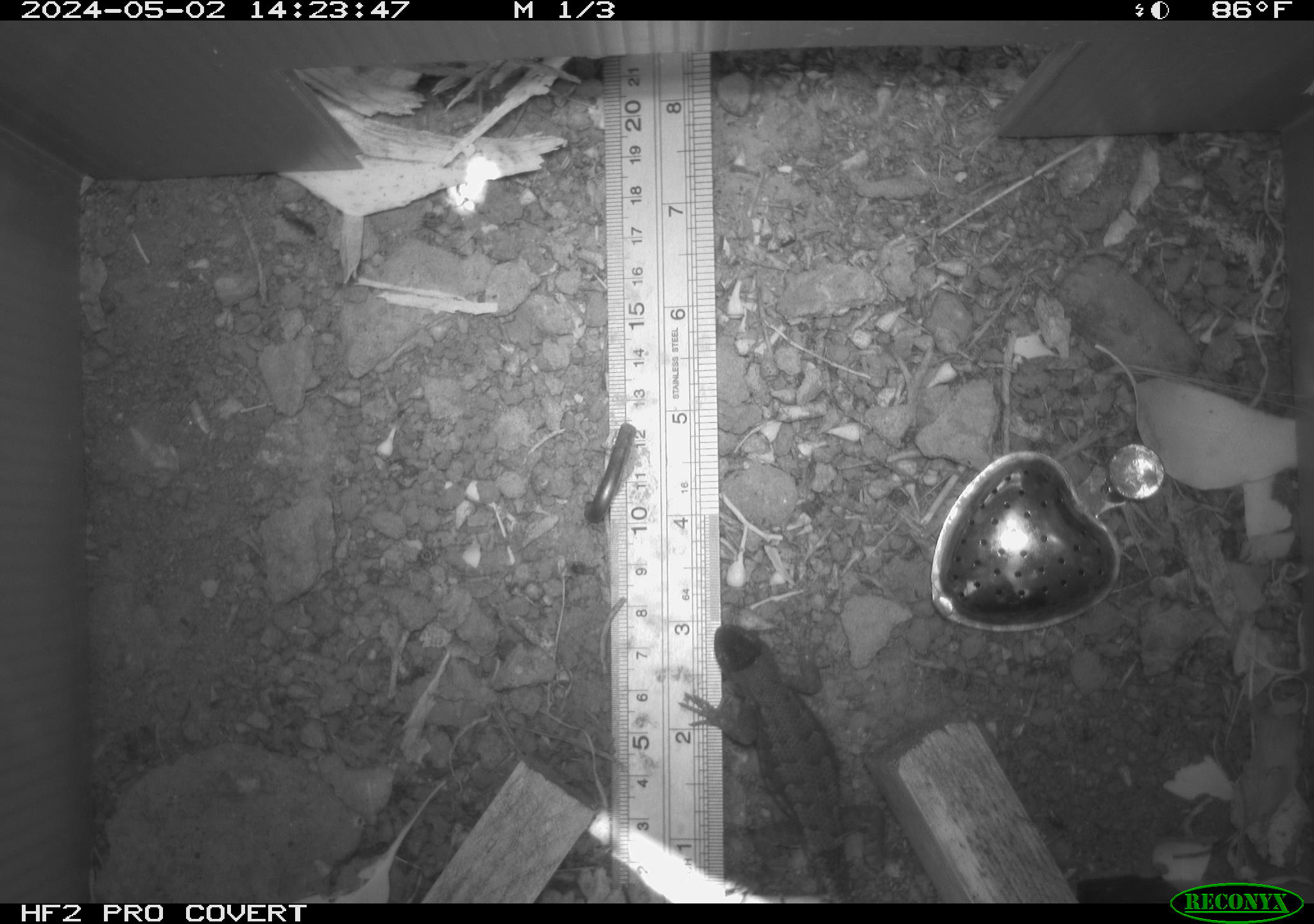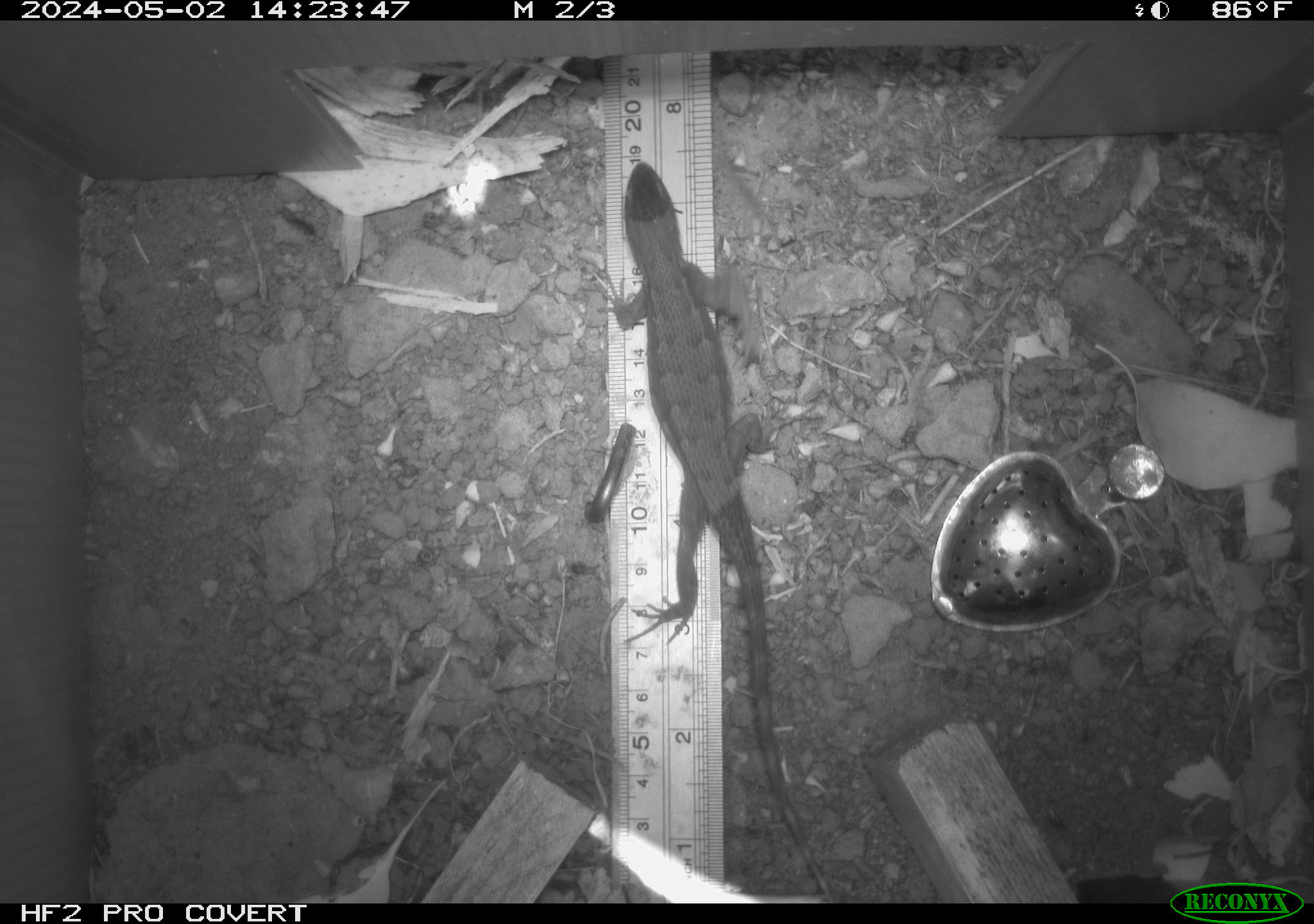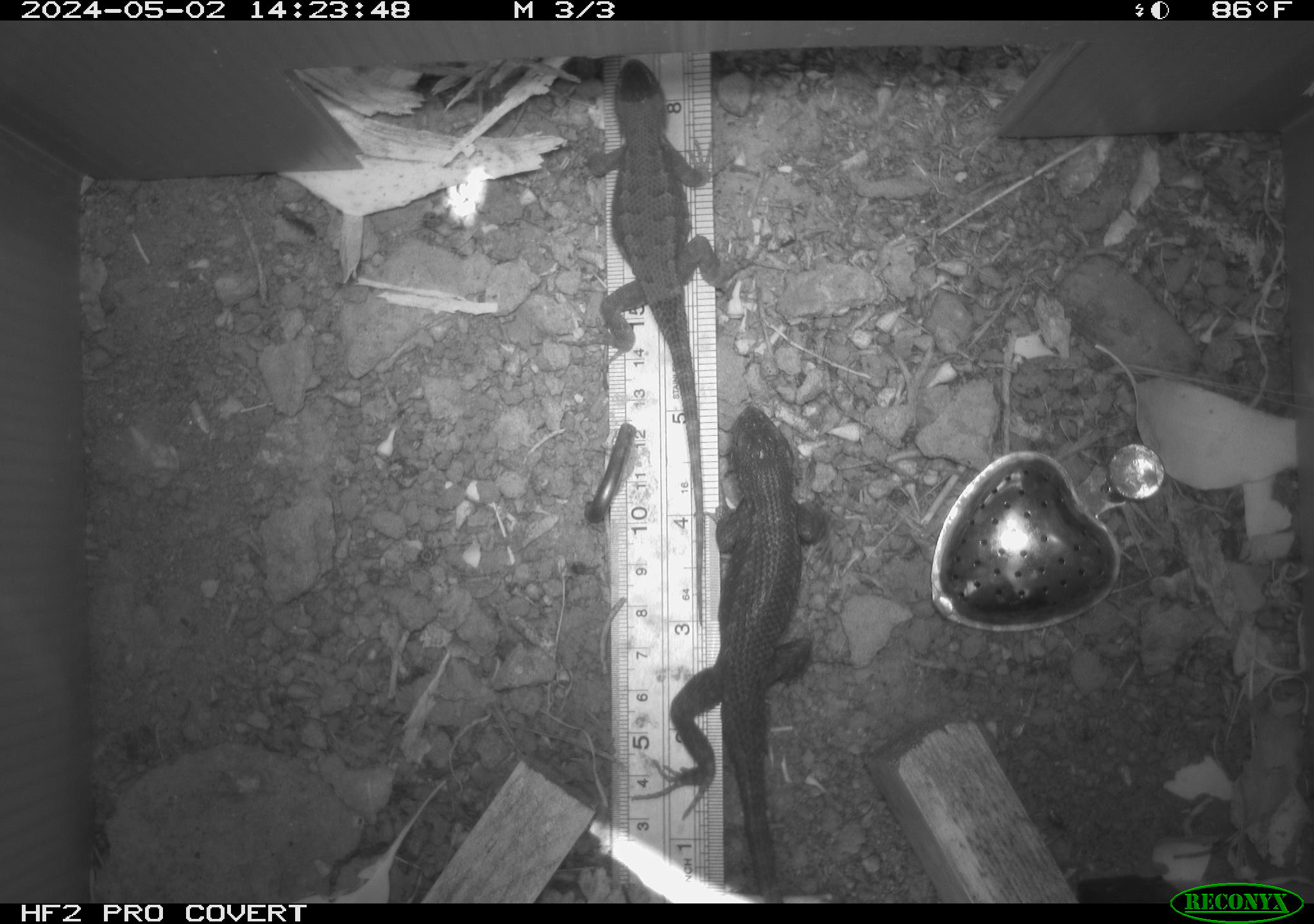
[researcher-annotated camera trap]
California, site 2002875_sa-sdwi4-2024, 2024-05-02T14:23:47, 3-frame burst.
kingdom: Animalia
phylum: Chordata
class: Reptilia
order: Squamata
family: Phrynosomatidae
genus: Sceloporus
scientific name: Sceloporus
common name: spiny lizards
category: sceloporus species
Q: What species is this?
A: Sceloporus species (spiny lizards) (Sceloporus).